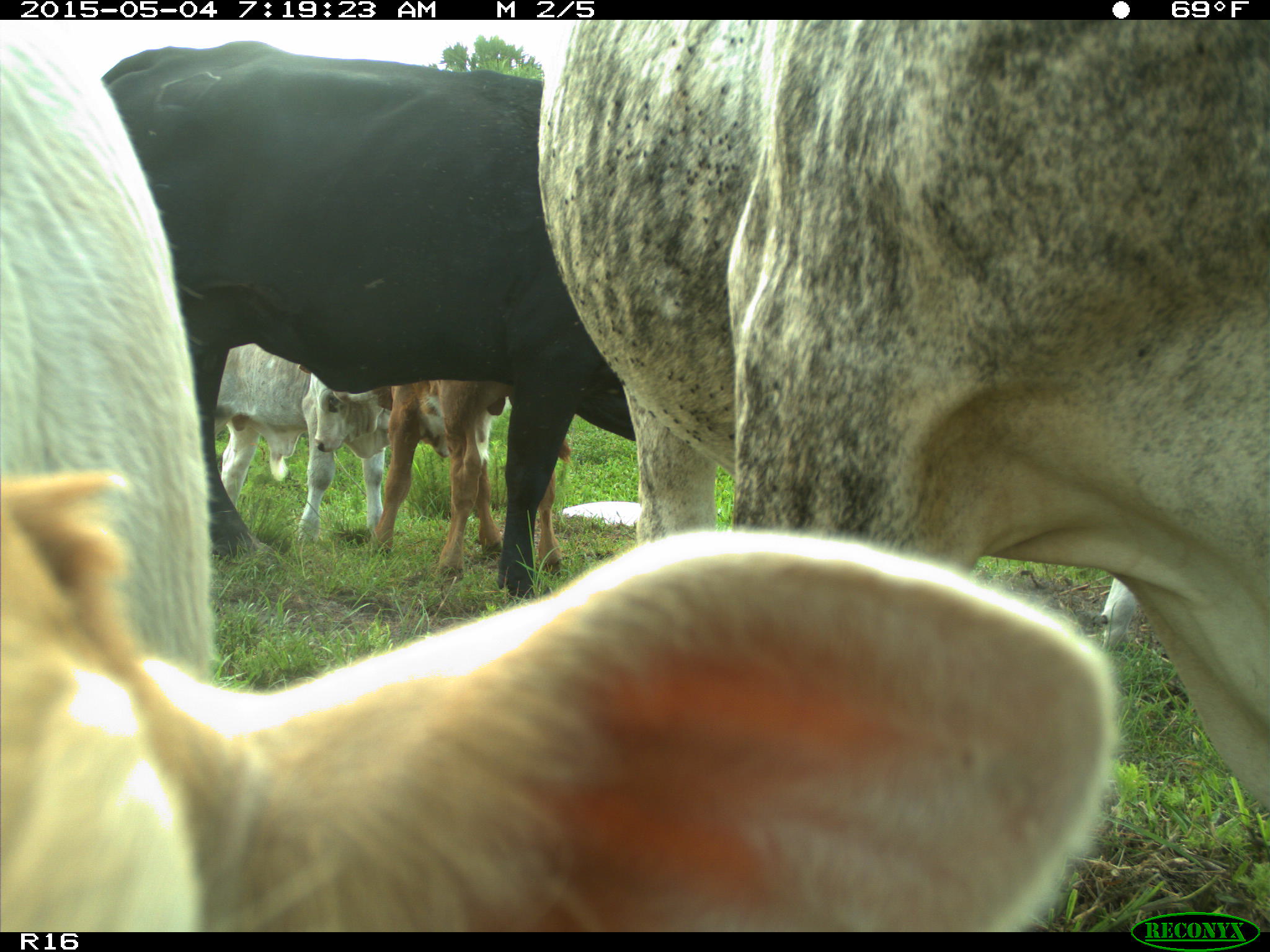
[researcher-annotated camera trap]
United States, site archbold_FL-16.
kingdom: Animalia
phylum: Chordata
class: Mammalia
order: Artiodactyla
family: Bovidae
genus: Bos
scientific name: Bos taurus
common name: domestic cow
Bos taurus (domestic cow).